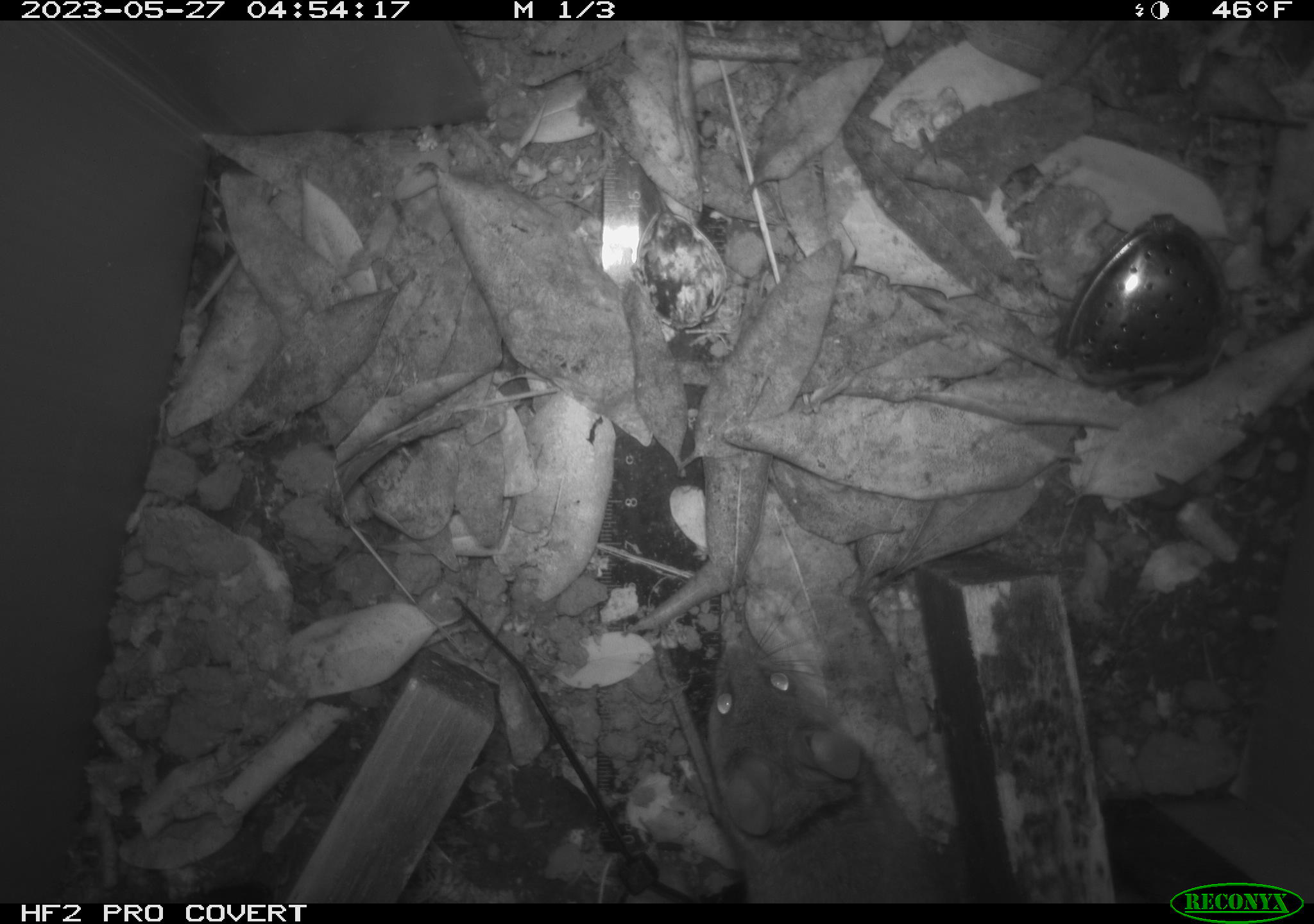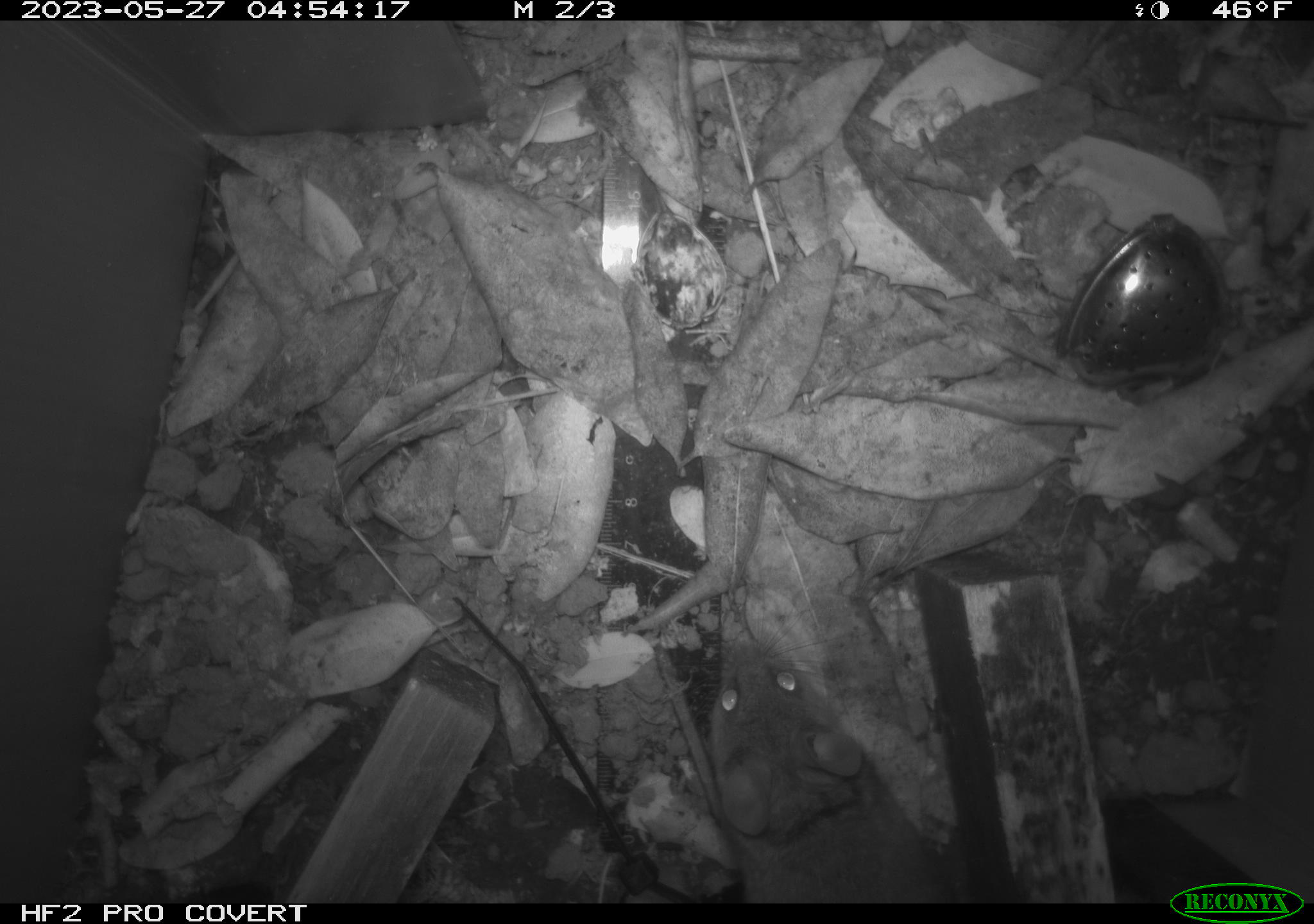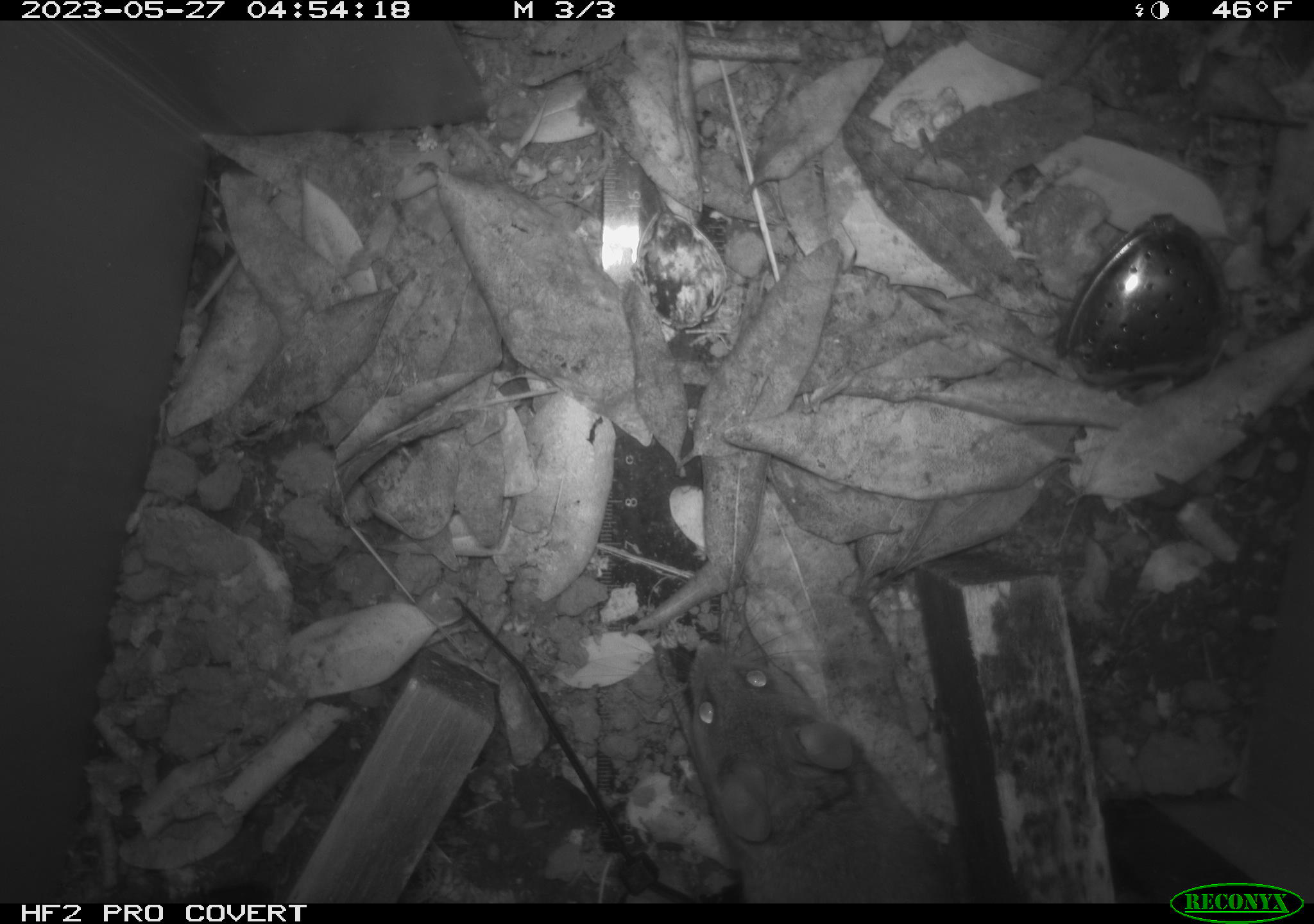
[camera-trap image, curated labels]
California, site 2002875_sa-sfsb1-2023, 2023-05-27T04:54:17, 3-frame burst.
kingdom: Animalia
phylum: Chordata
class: Mammalia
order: Rodentia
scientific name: Rodentia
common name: mouse species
Mouse species (Rodentia).